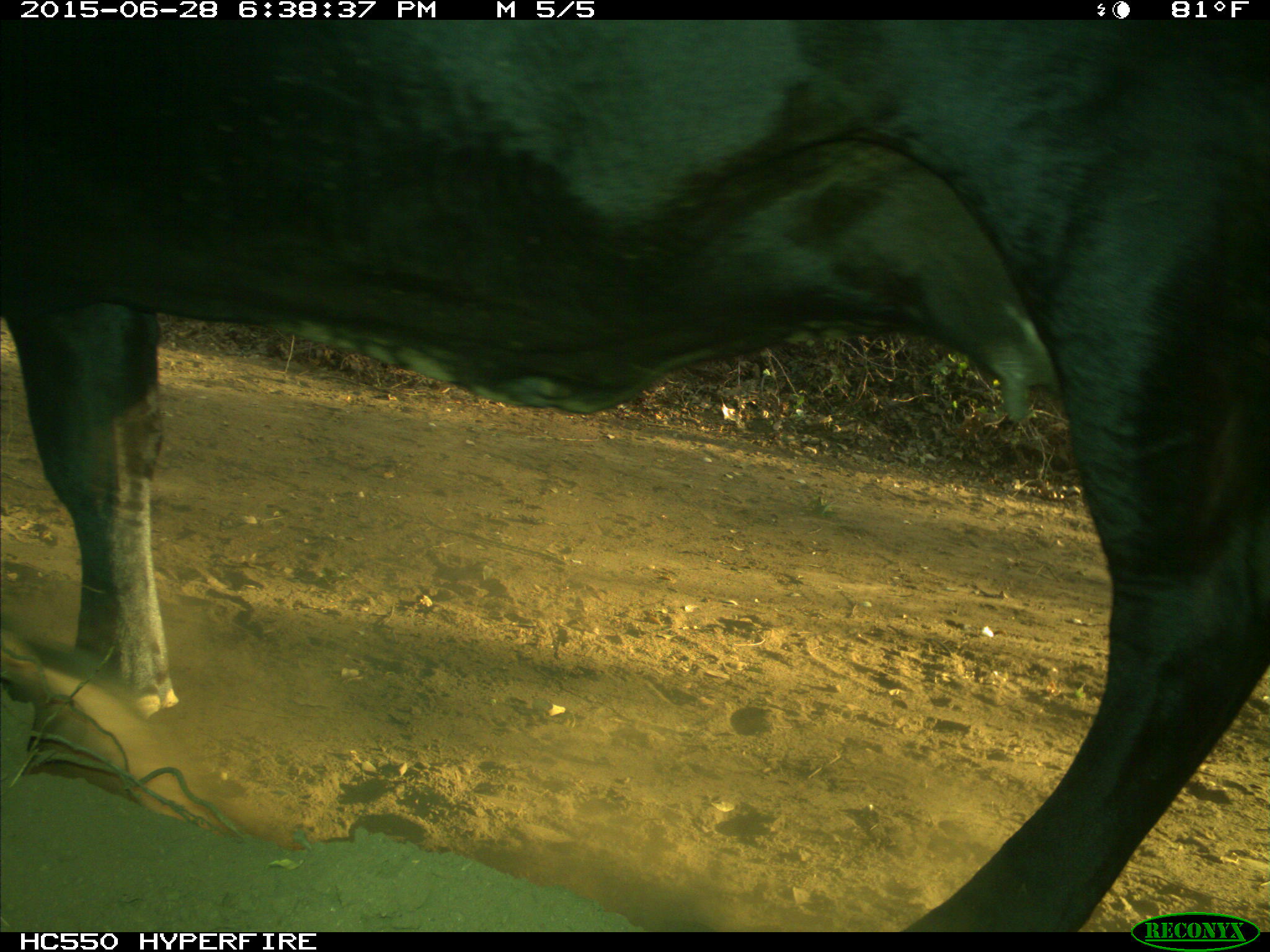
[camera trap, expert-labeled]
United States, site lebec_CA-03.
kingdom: Animalia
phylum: Chordata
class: Mammalia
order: Artiodactyla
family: Bovidae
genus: Bos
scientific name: Bos taurus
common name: domestic cow